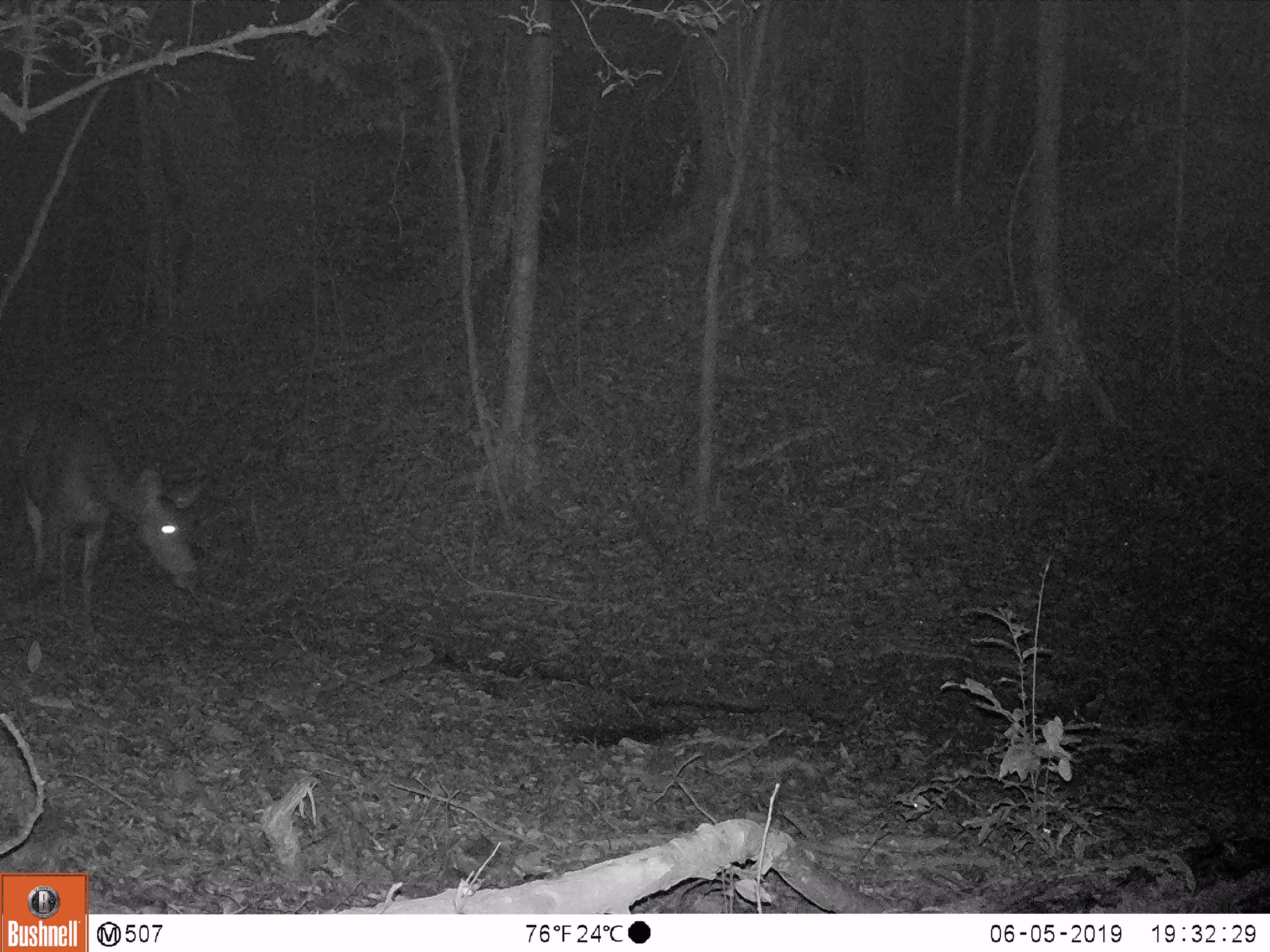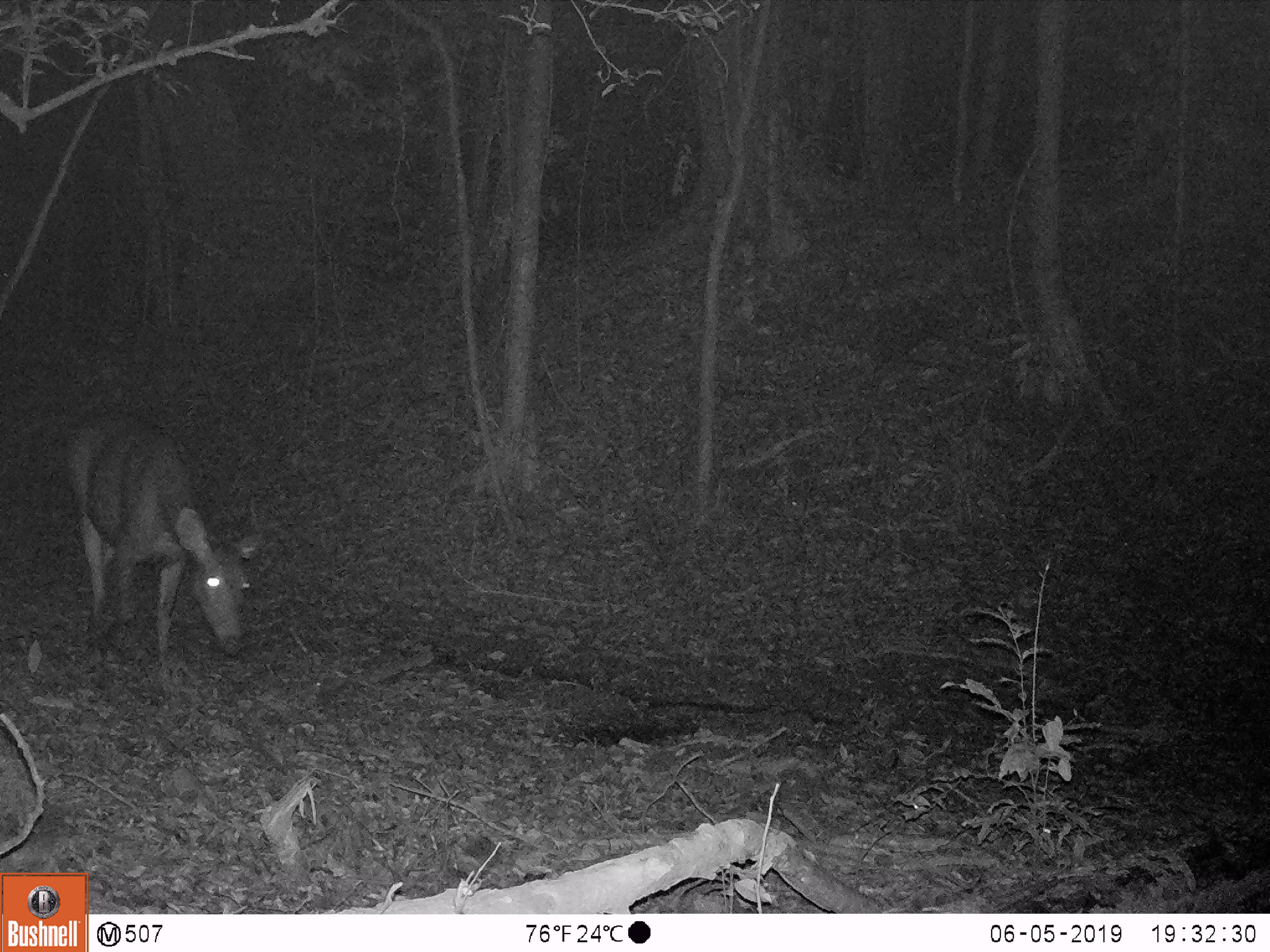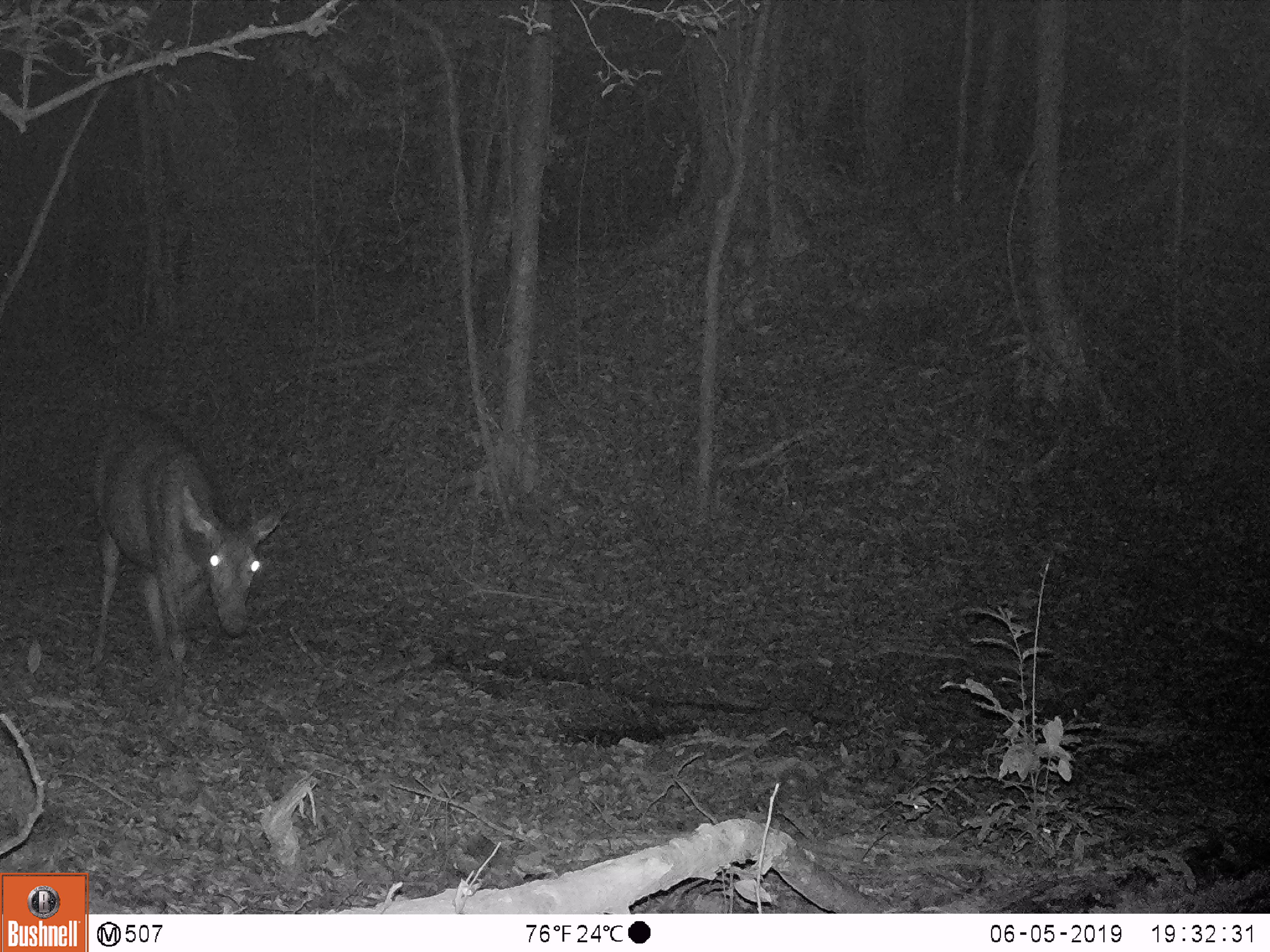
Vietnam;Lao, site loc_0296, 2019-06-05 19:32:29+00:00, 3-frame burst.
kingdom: Animalia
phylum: Chordata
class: Mammalia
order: Artiodactyla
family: Cervidae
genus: Rusa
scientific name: Rusa unicolor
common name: sambar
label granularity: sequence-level